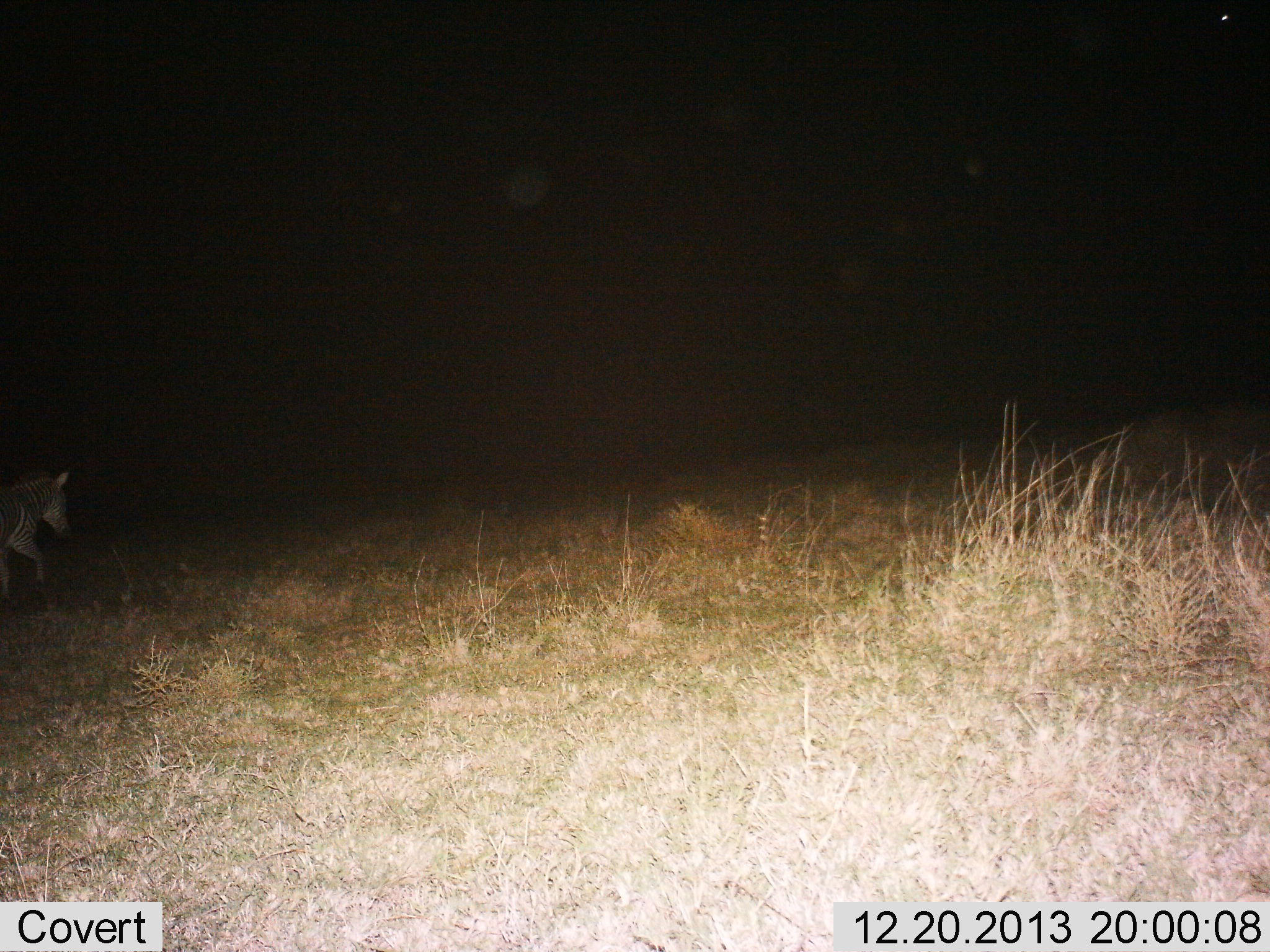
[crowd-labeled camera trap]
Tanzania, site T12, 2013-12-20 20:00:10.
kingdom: Animalia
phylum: Chordata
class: Mammalia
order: Perissodactyla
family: Equidae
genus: Equus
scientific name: Equus quagga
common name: plains zebra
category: zebra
Zebra (plains zebra) (Equus quagga), count 1. Behavior (volunteer vote fractions): standing 0%, resting 0%, moving 100%, interacting 0%. Young present (vote fraction): 0%. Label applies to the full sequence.